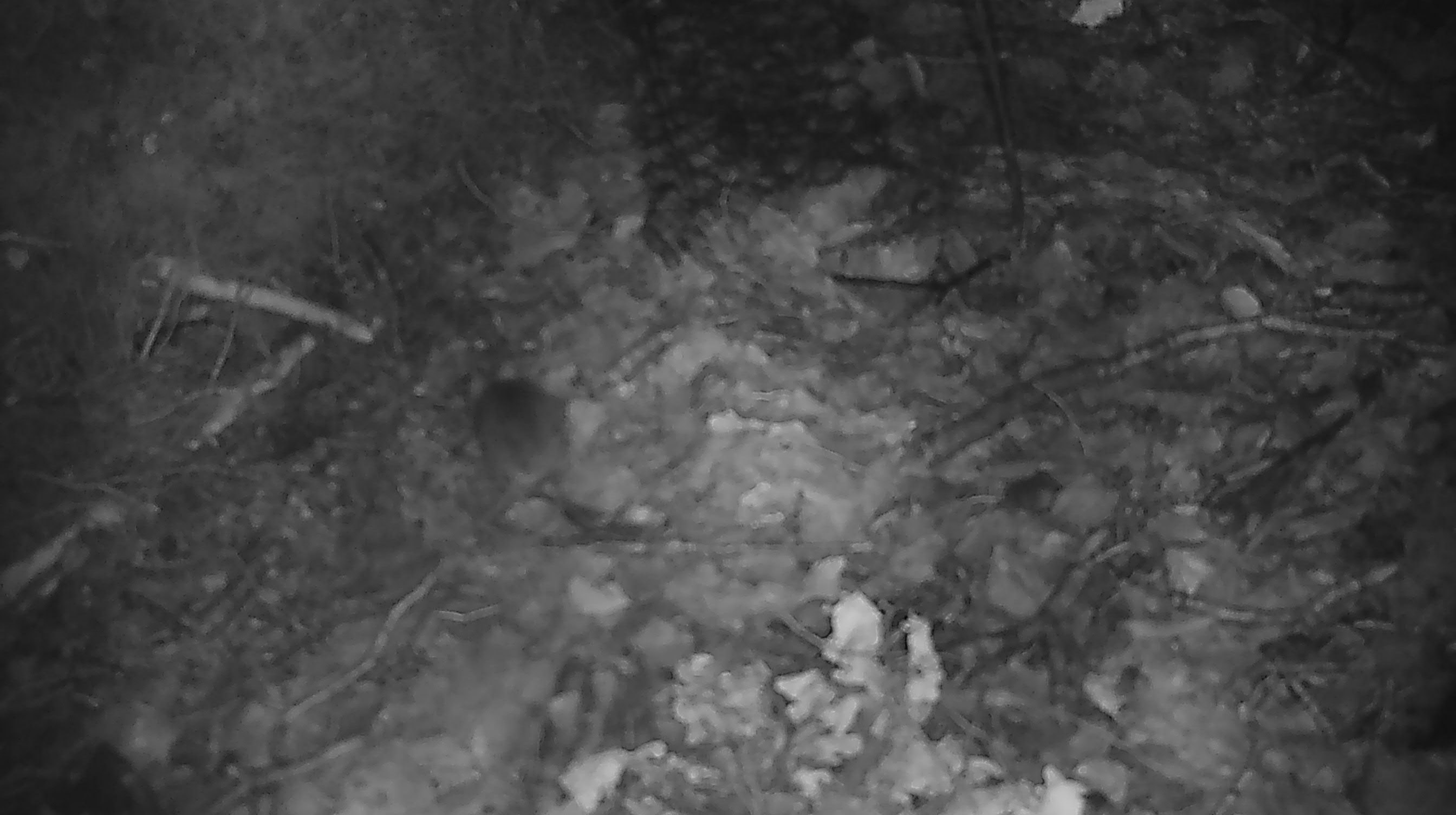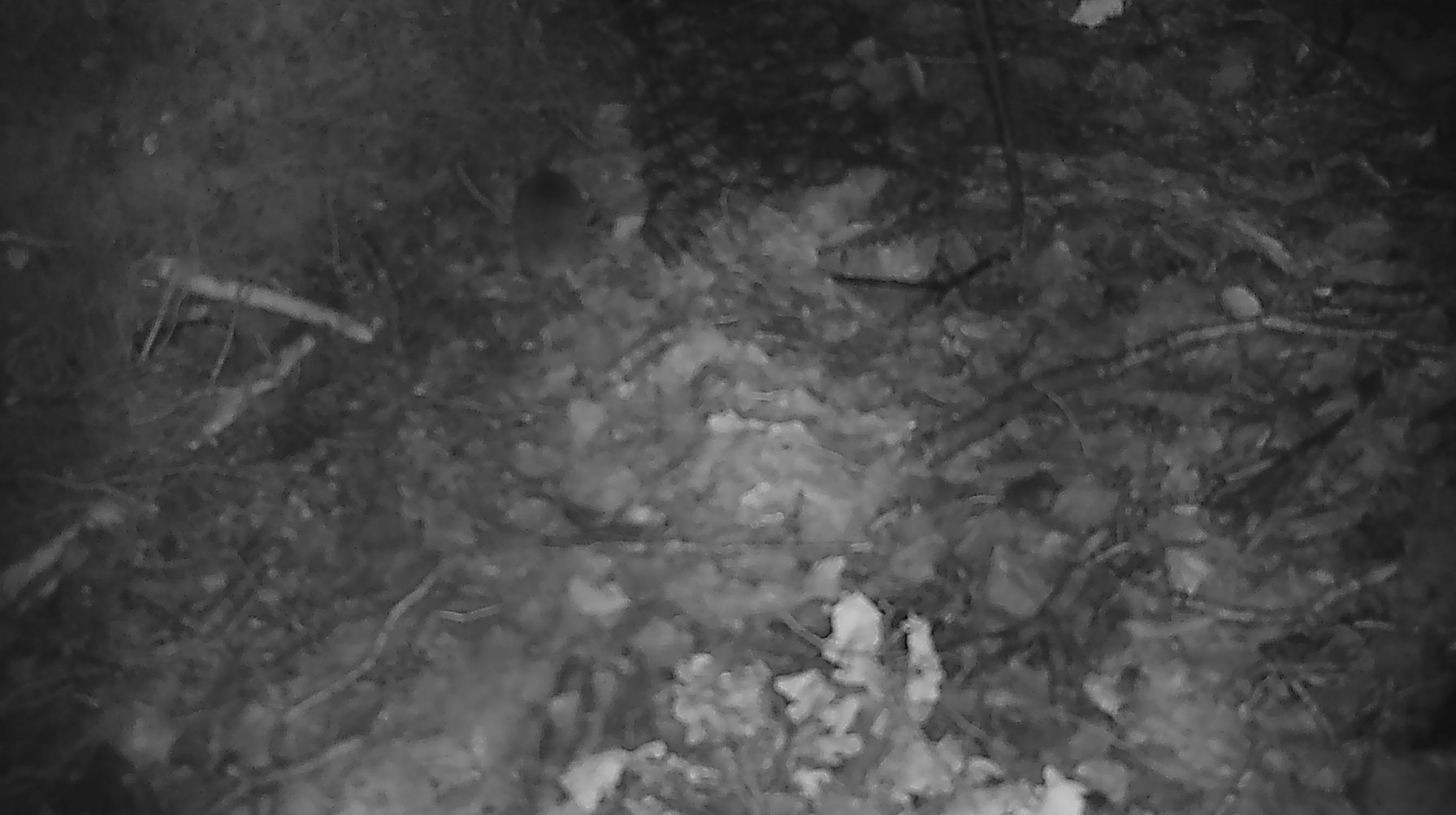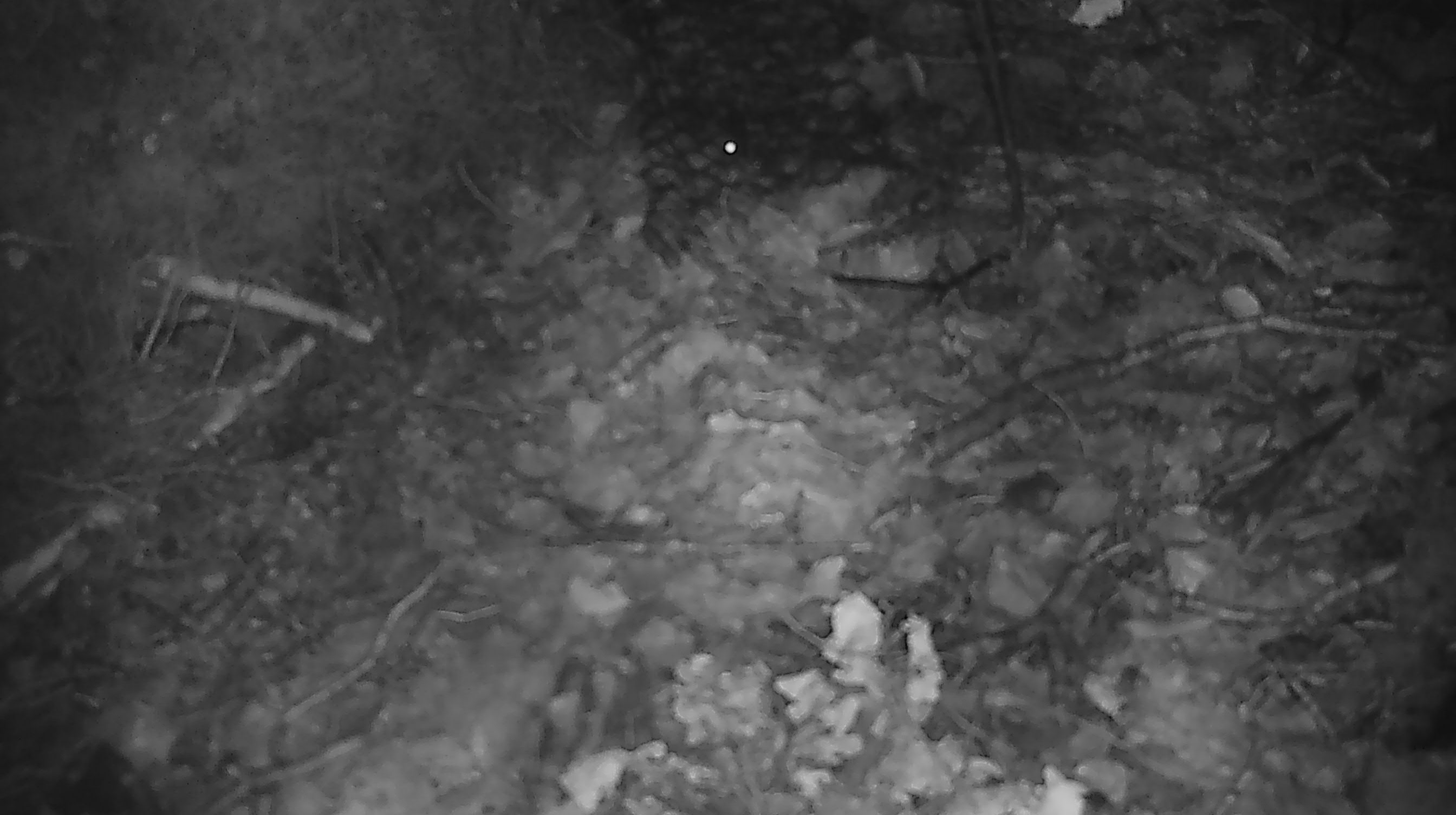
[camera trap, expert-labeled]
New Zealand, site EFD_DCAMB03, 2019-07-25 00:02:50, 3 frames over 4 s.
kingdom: Animalia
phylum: Chordata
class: Mammalia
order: Rodentia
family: Muridae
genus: Mus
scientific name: Mus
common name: mouse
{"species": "mouse (Mus)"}